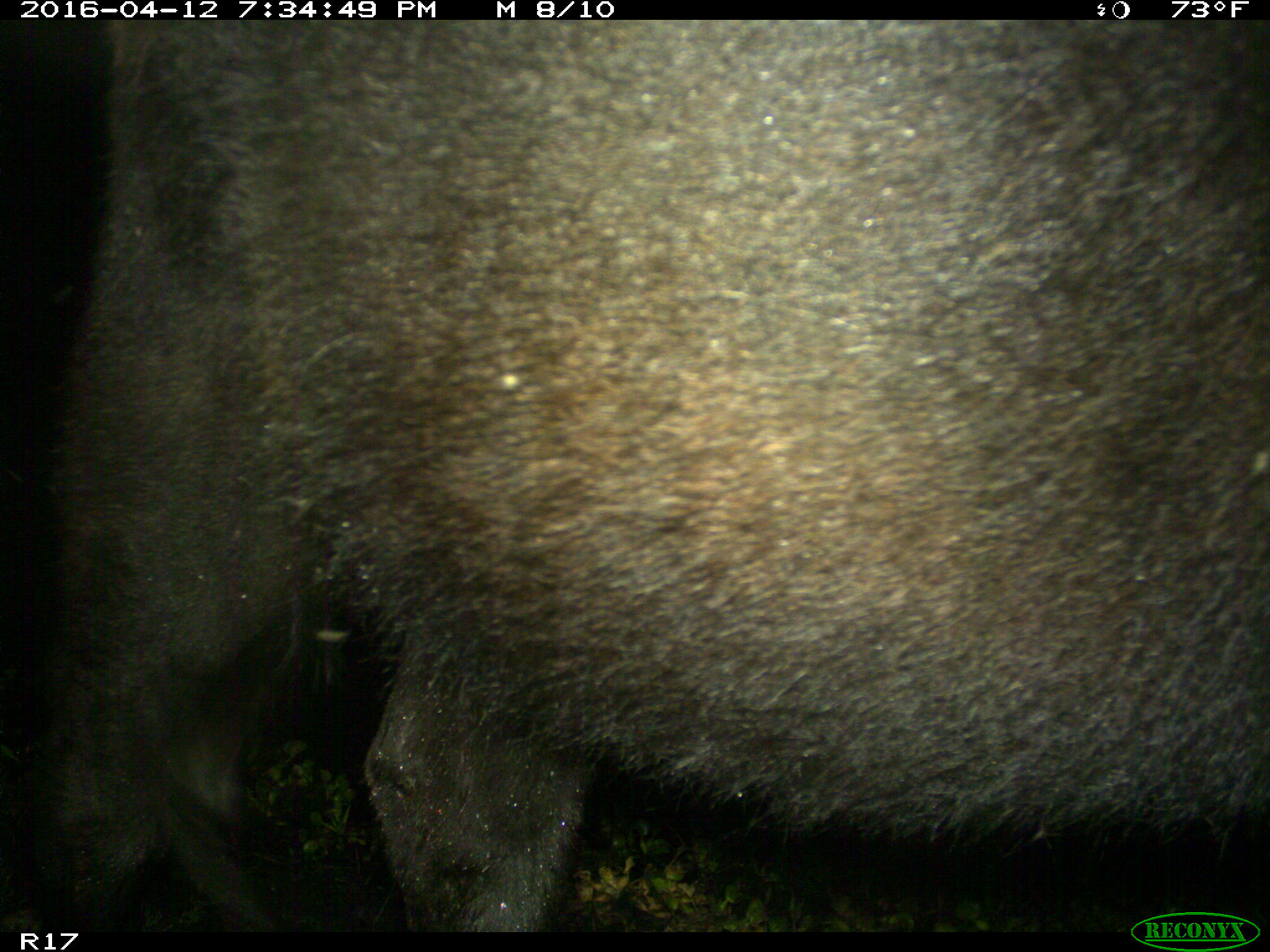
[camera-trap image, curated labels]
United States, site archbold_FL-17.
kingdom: Animalia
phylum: Chordata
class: Mammalia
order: Artiodactyla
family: Bovidae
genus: Bos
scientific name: Bos taurus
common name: domestic cow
Bos taurus (domestic cow).